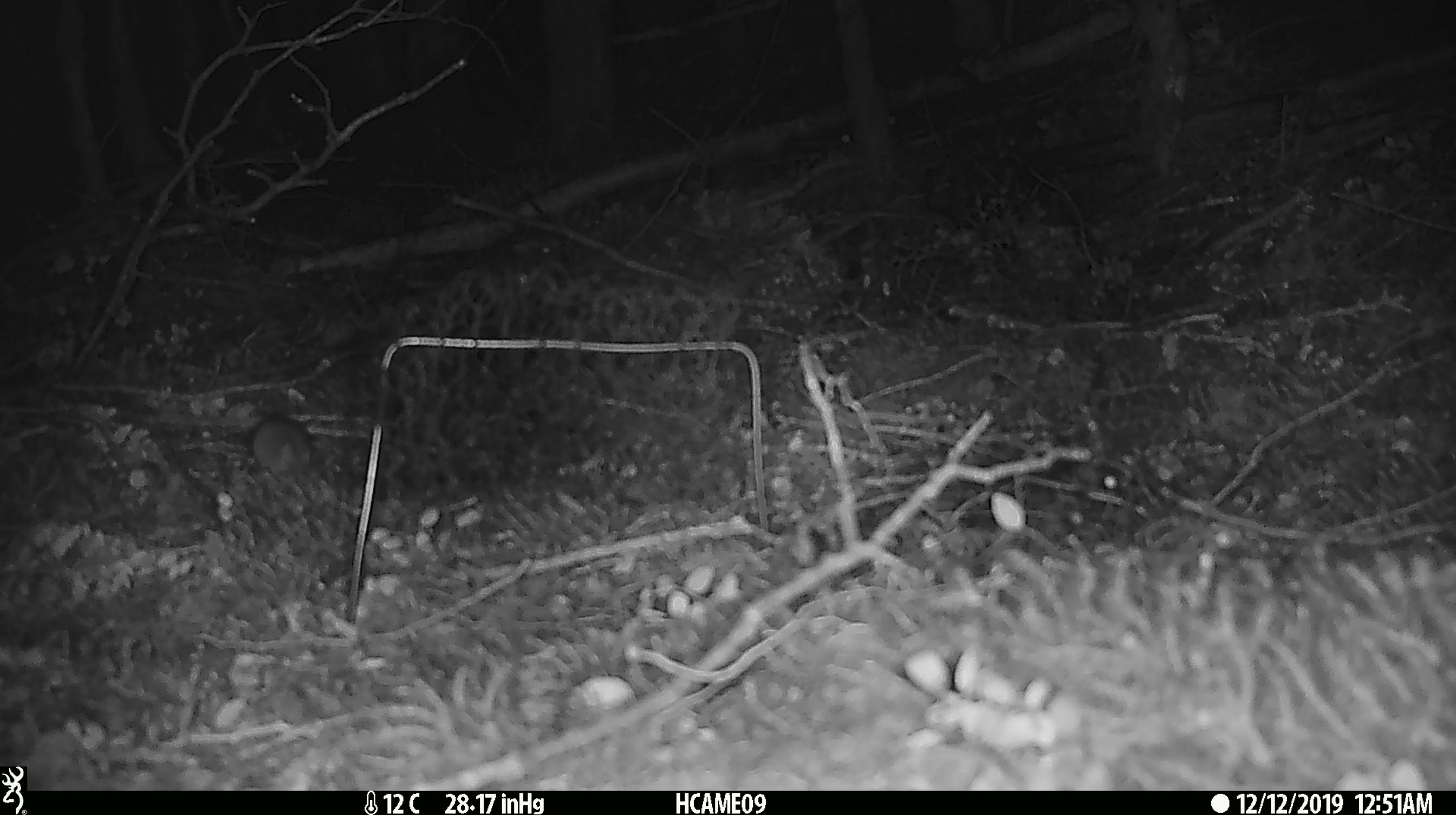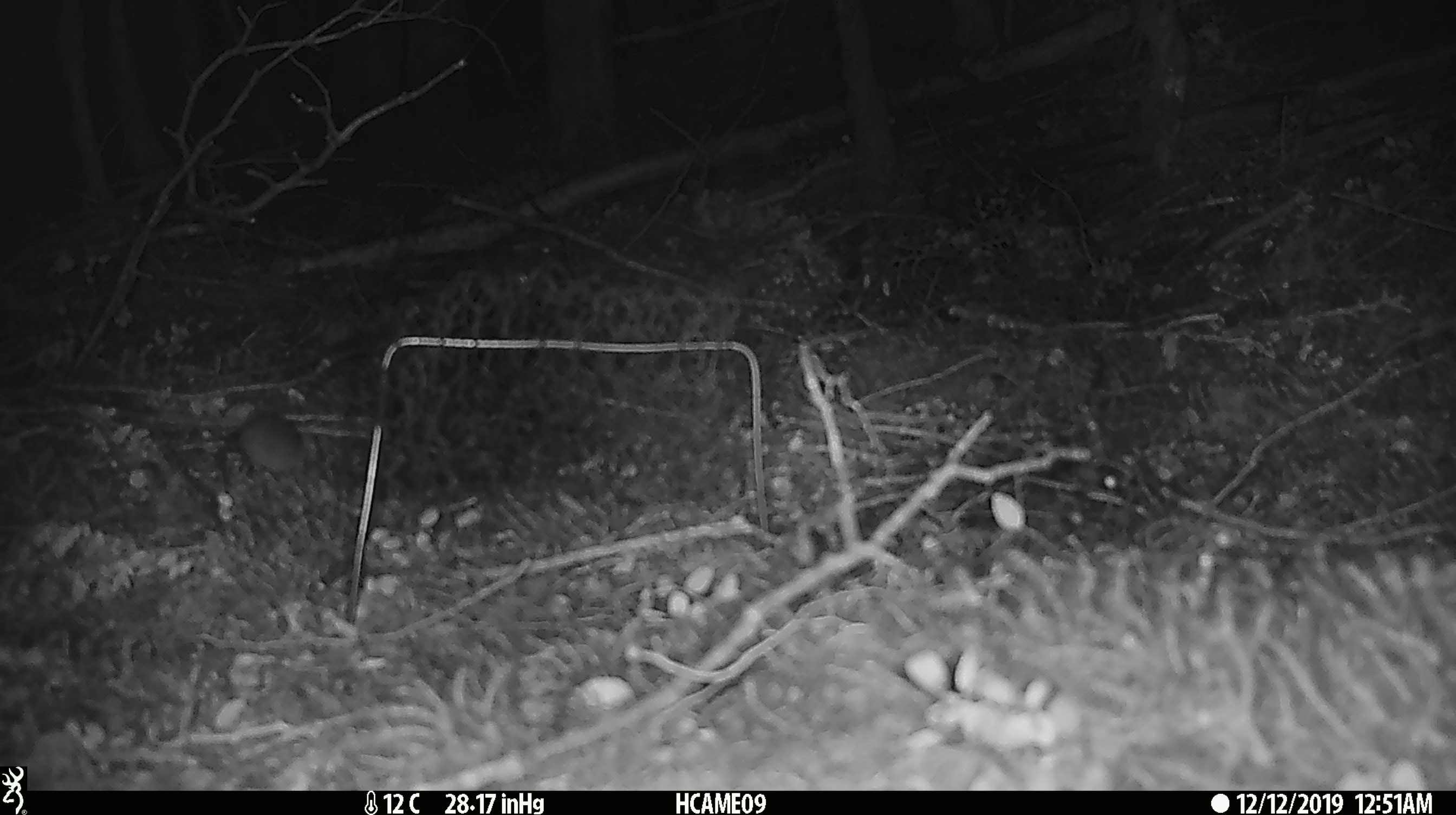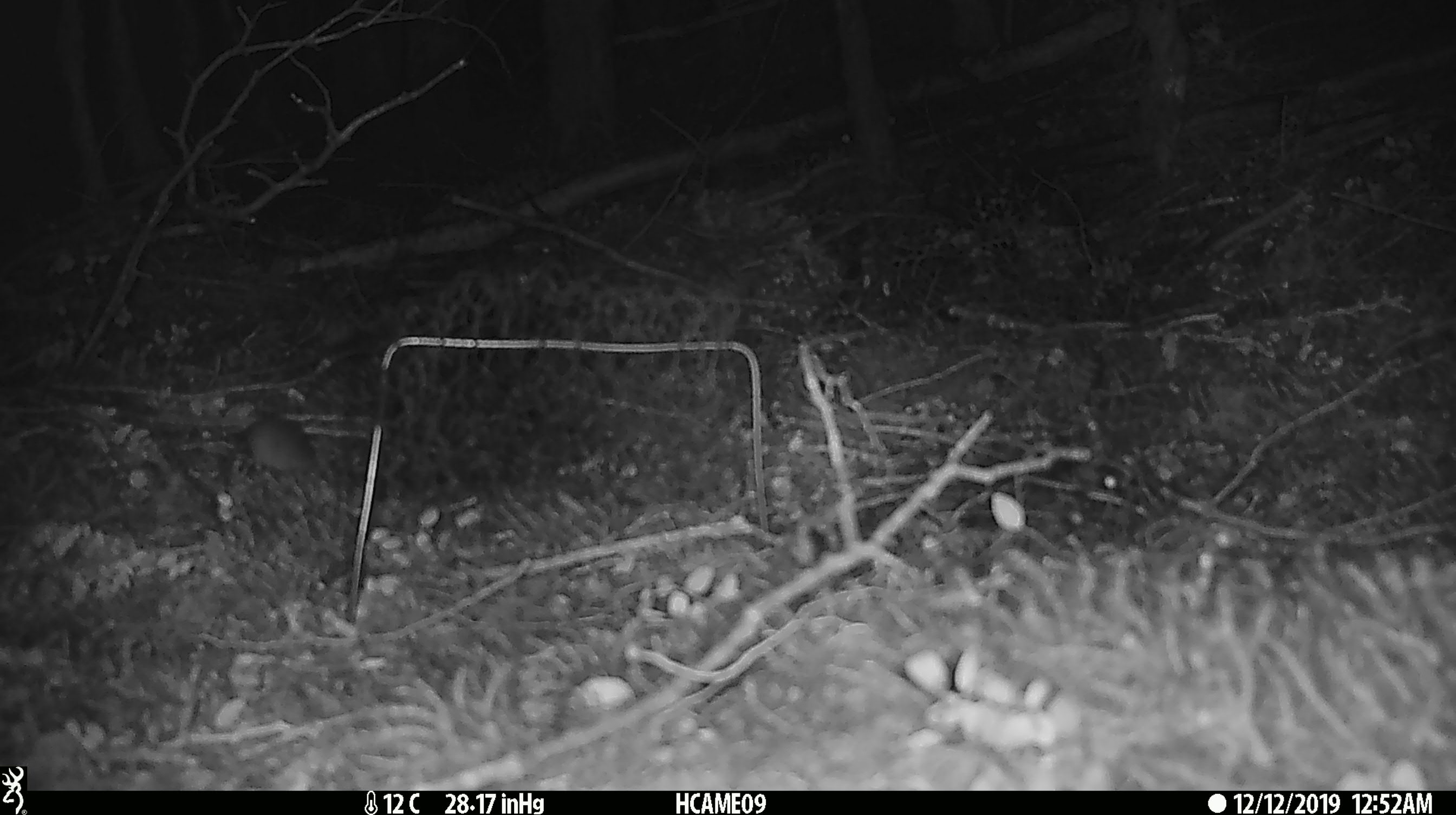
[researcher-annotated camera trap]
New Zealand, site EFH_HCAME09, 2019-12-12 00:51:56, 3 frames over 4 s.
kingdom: Animalia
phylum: Chordata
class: Mammalia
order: Rodentia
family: Muridae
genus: Mus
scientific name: Mus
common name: mouse